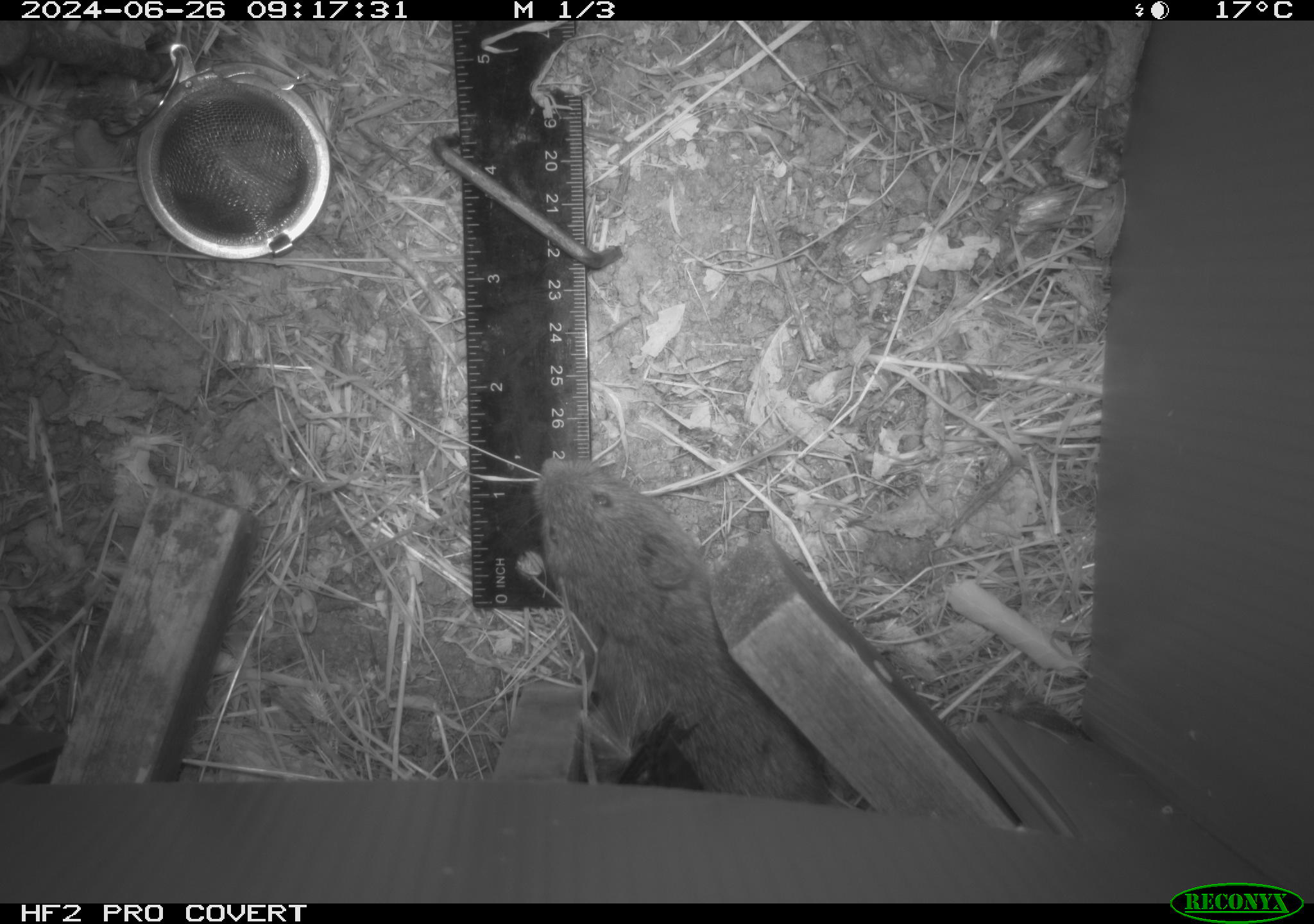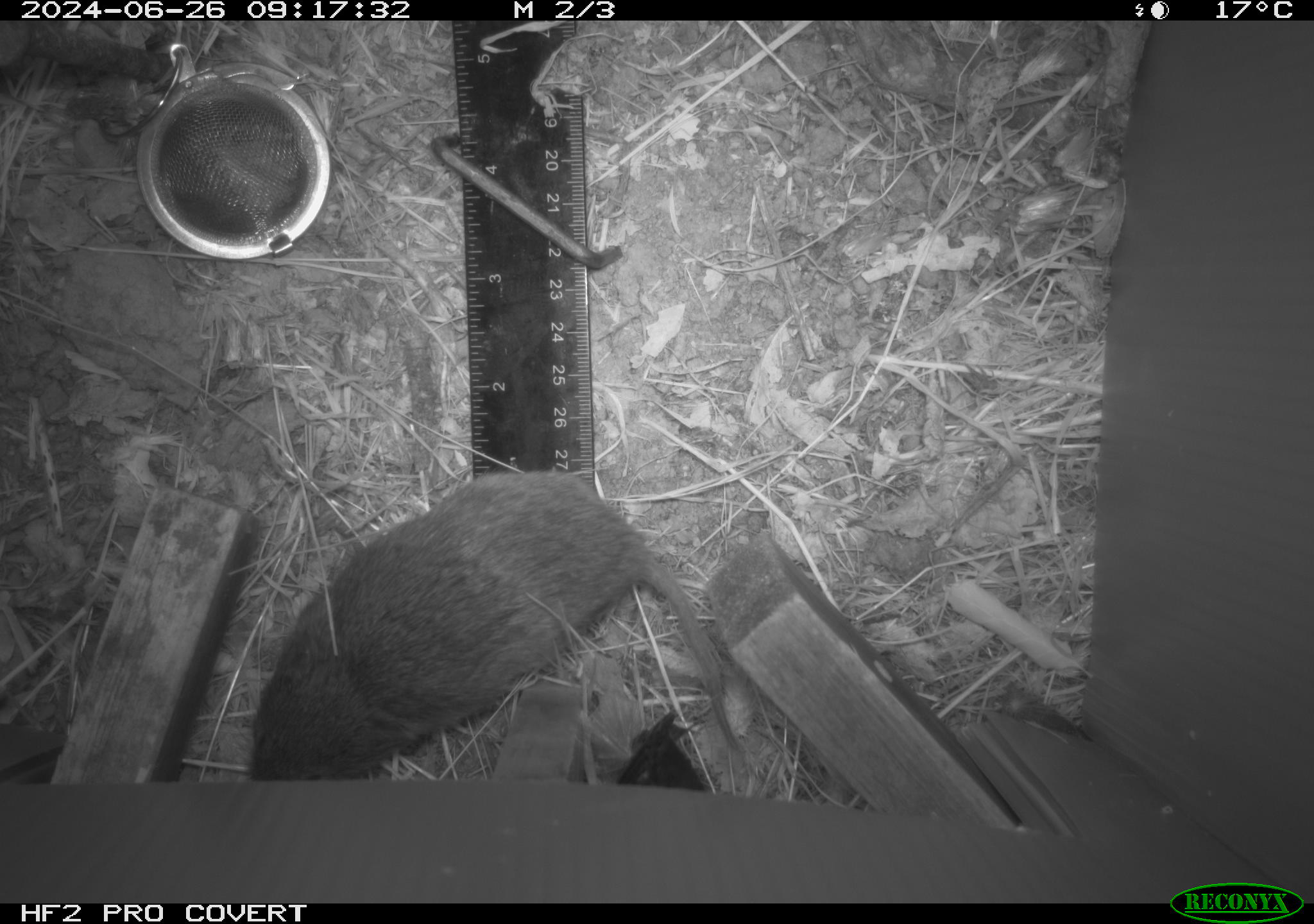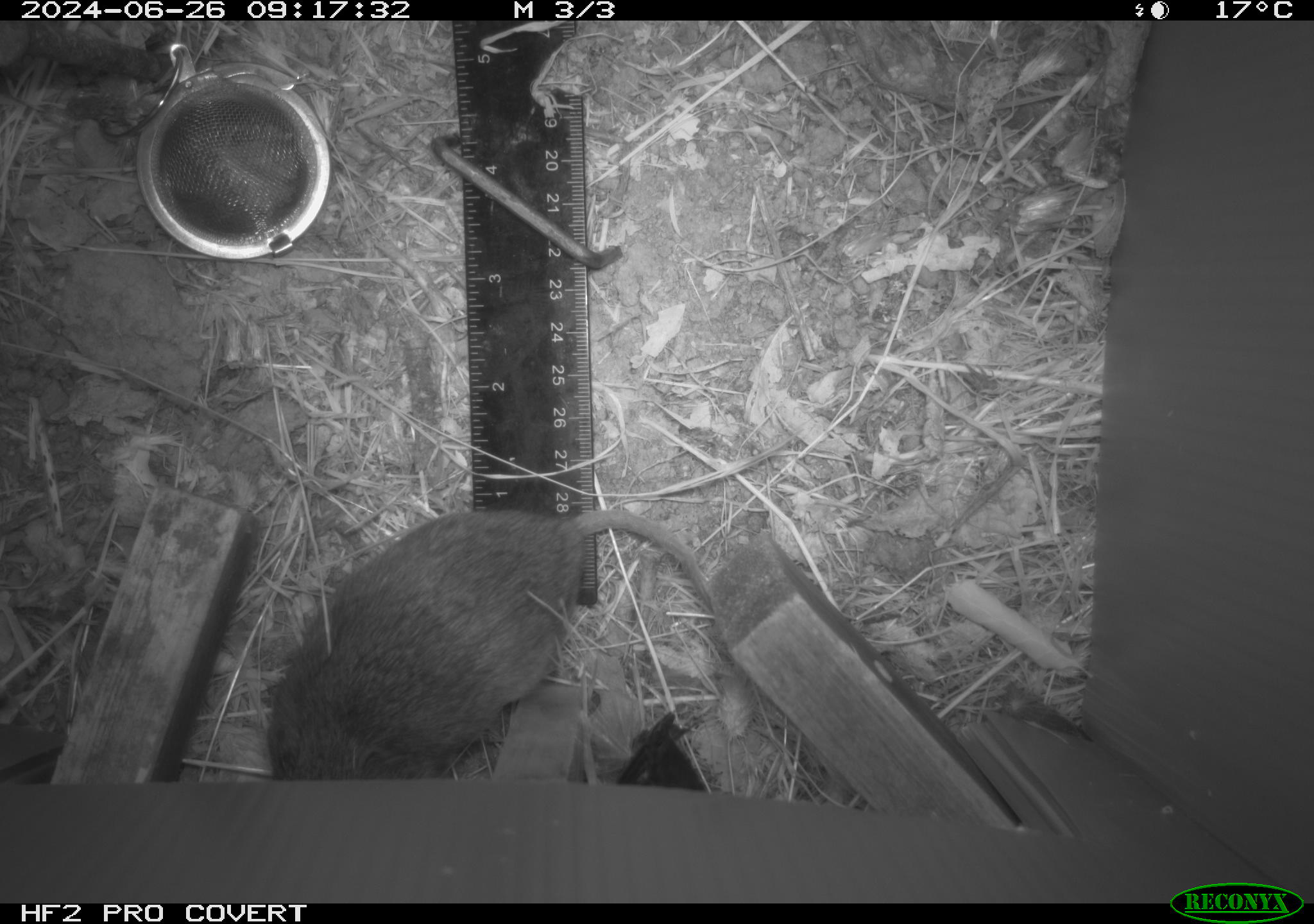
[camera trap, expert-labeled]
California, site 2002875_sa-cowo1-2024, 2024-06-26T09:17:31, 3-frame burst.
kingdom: Animalia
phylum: Chordata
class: Mammalia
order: Rodentia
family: Cricetidae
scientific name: Arvicolinae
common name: voles, lemmings, and muskrats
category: arvicolinae subfamily